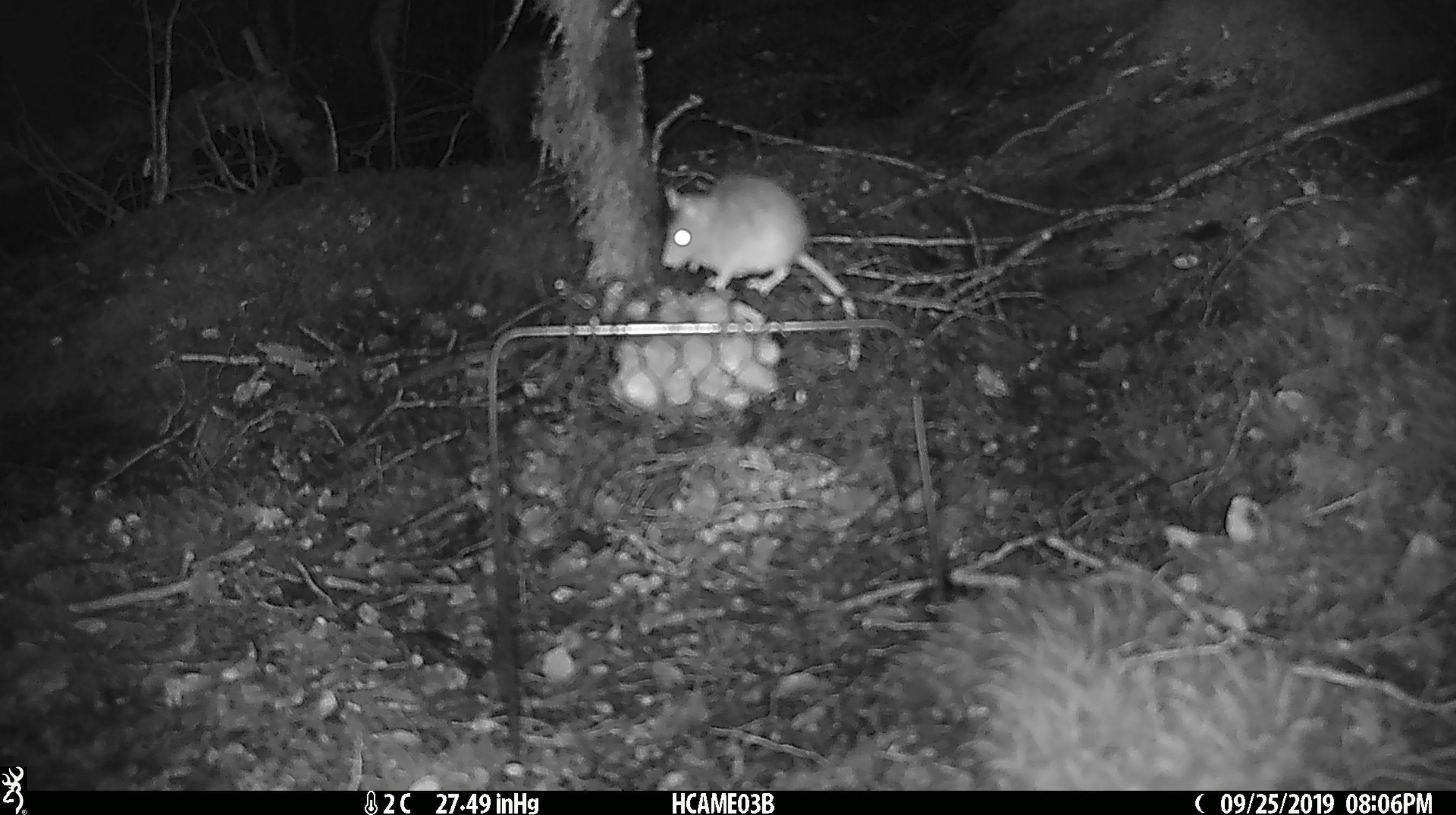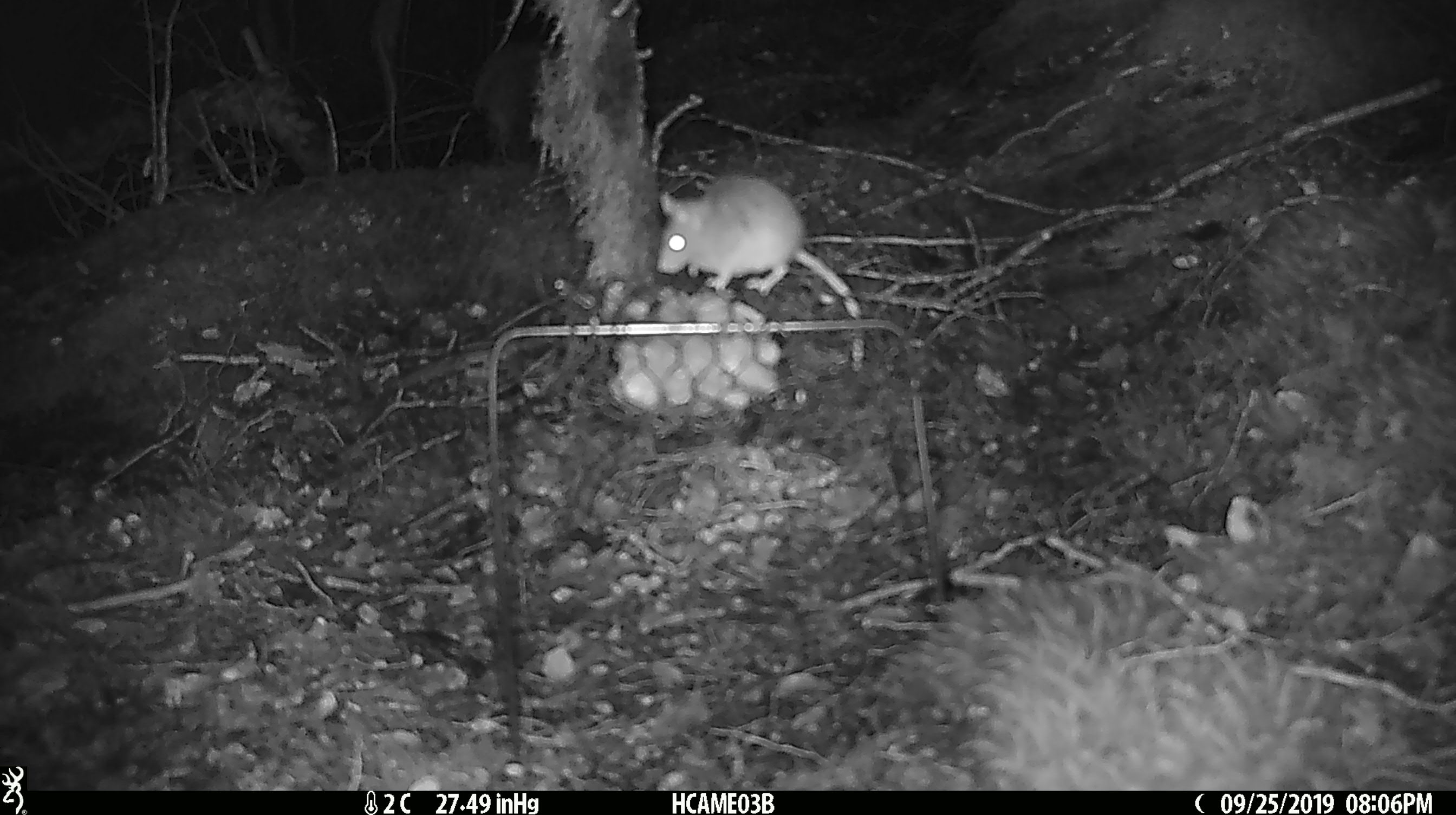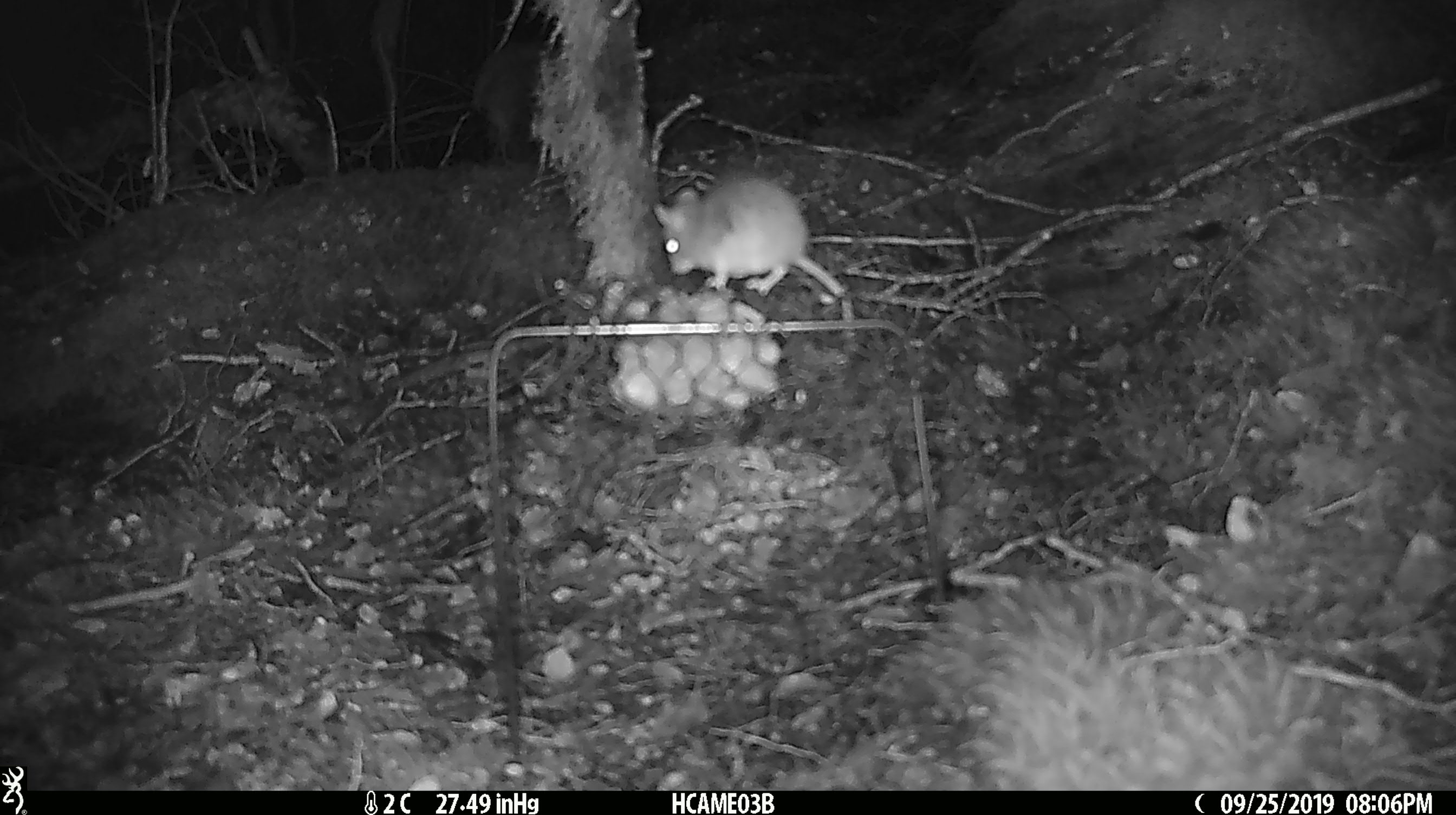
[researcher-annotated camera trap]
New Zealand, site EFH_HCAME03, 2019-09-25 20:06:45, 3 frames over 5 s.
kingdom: Animalia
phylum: Chordata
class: Mammalia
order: Rodentia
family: Muridae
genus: Mus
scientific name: Mus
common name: mouse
Mouse (Mus).